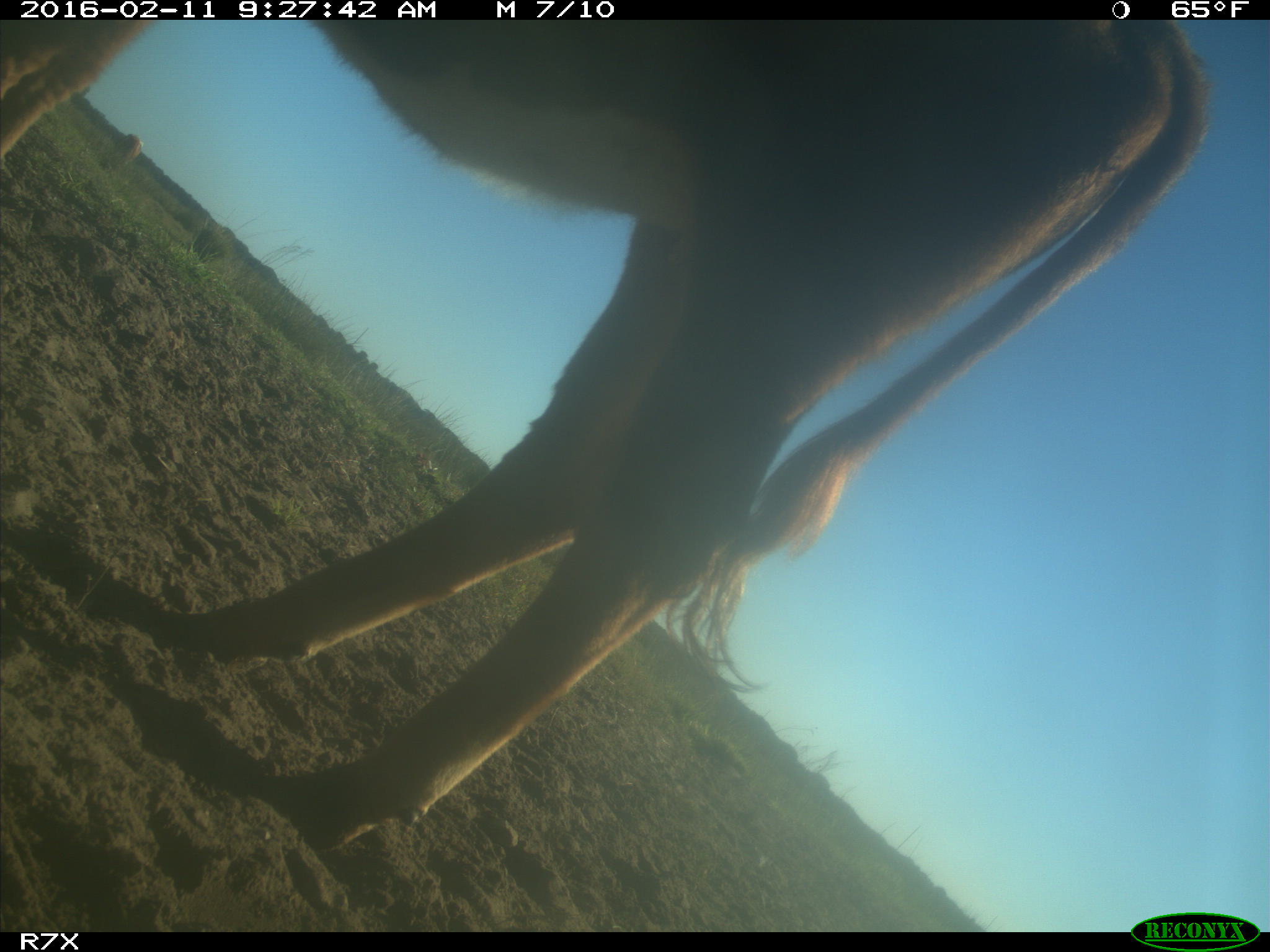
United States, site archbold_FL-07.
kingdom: Animalia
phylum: Chordata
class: Mammalia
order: Artiodactyla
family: Bovidae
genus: Bos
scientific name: Bos taurus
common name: domestic cow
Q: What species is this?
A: Bos taurus (domestic cow).